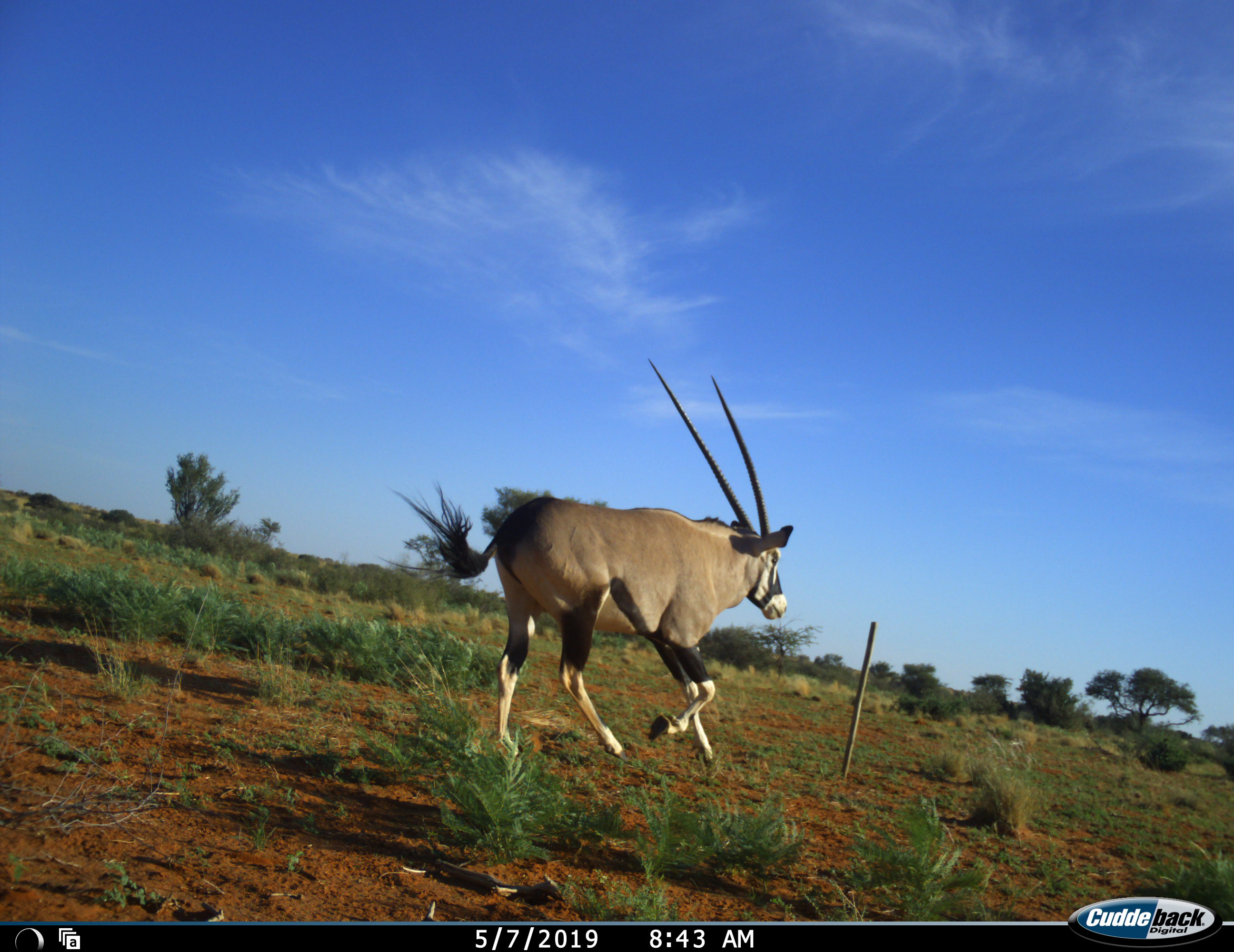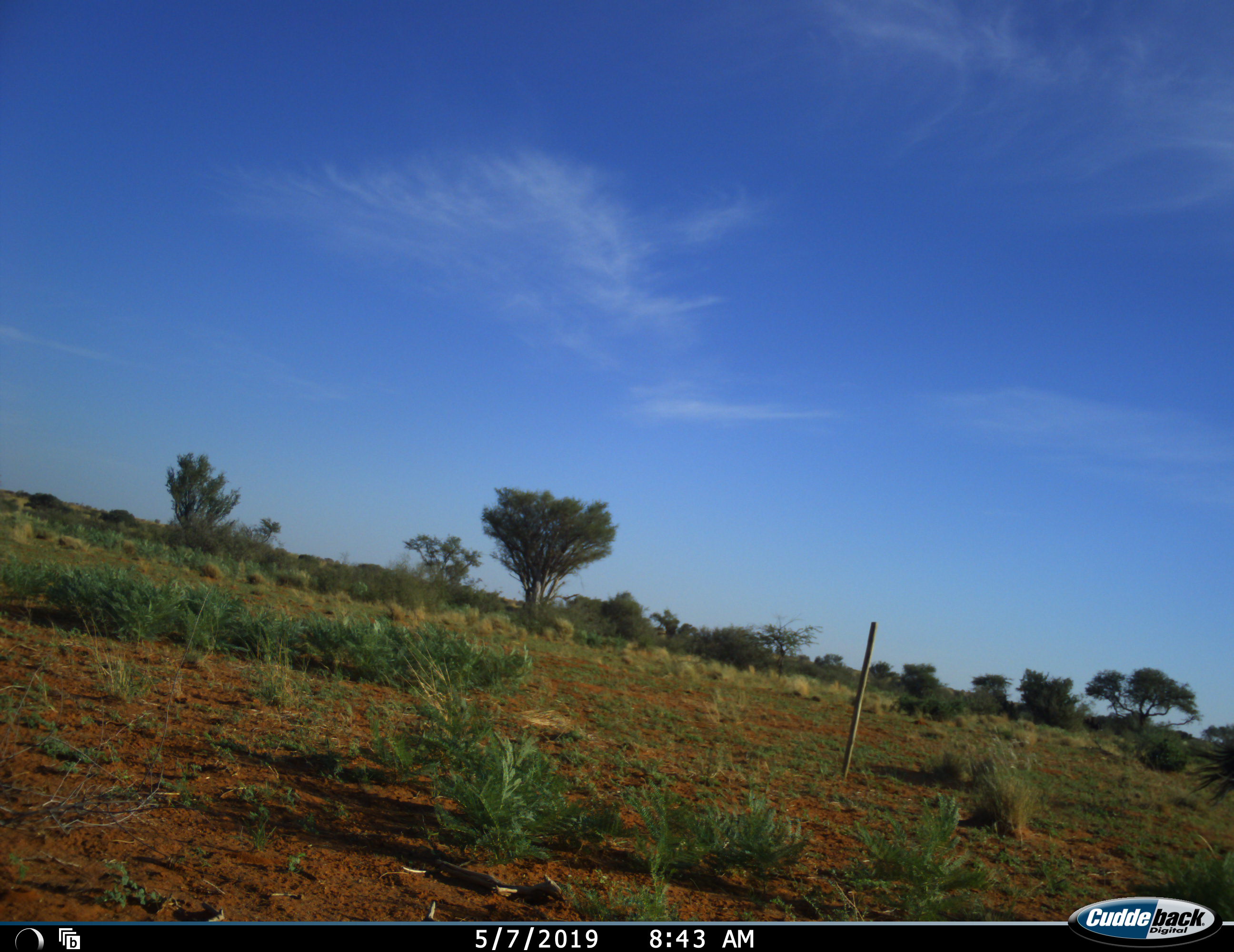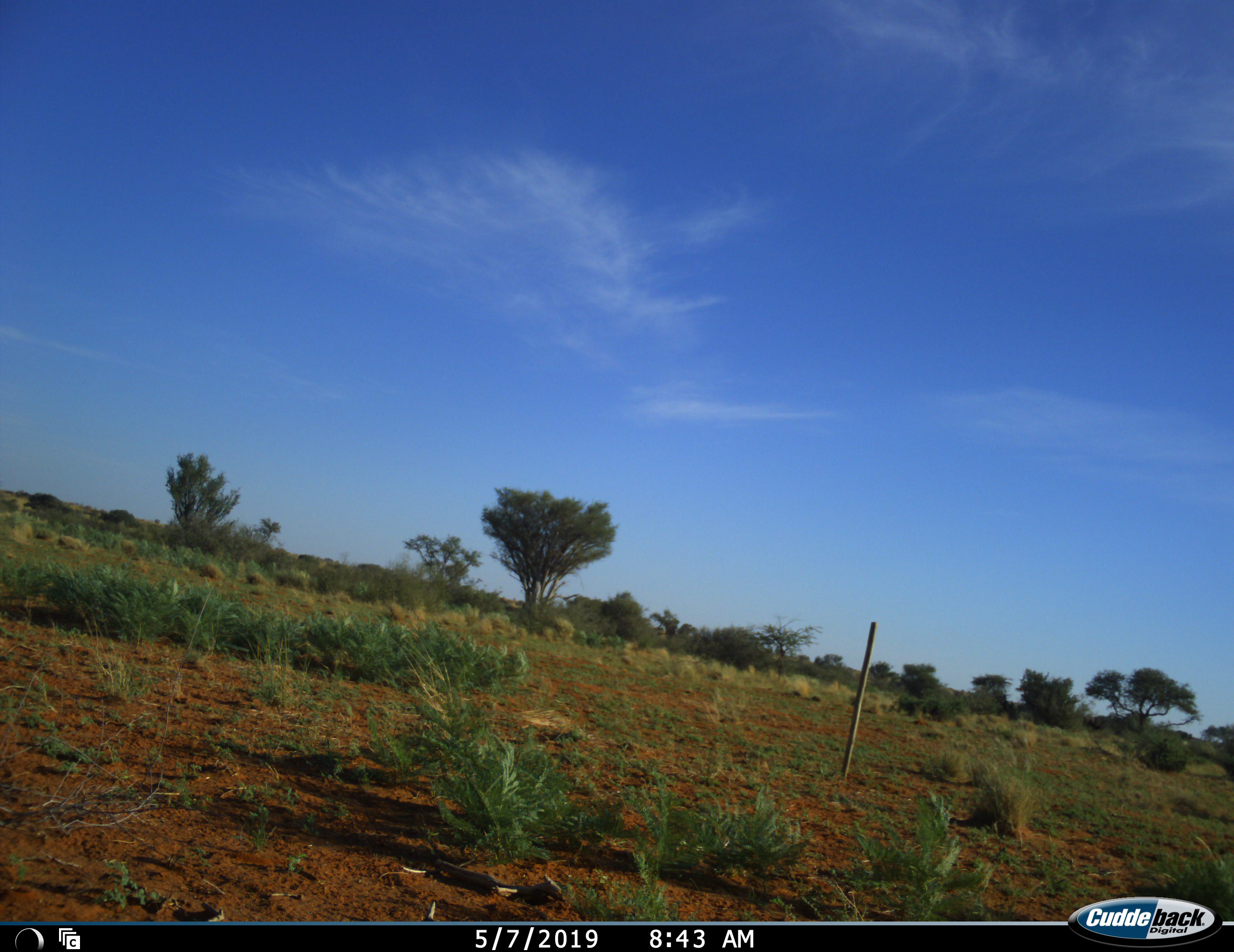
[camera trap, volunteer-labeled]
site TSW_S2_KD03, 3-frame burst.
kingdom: Animalia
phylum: Chordata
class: Mammalia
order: Artiodactyla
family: Bovidae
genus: Oryx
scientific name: Oryx gazella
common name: gemsbok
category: oryx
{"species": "oryx (gemsbok) (Oryx gazella)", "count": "1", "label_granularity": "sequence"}